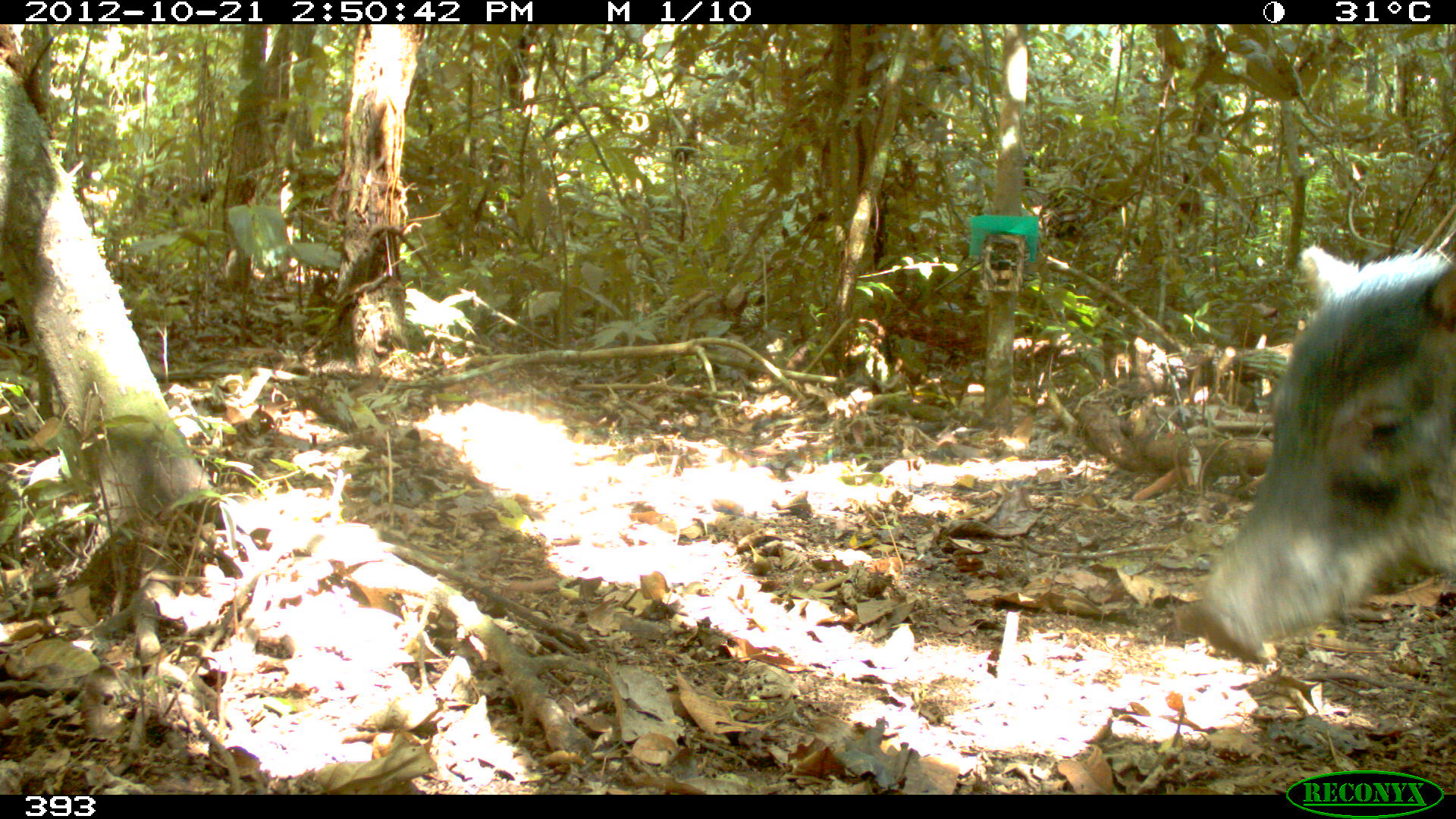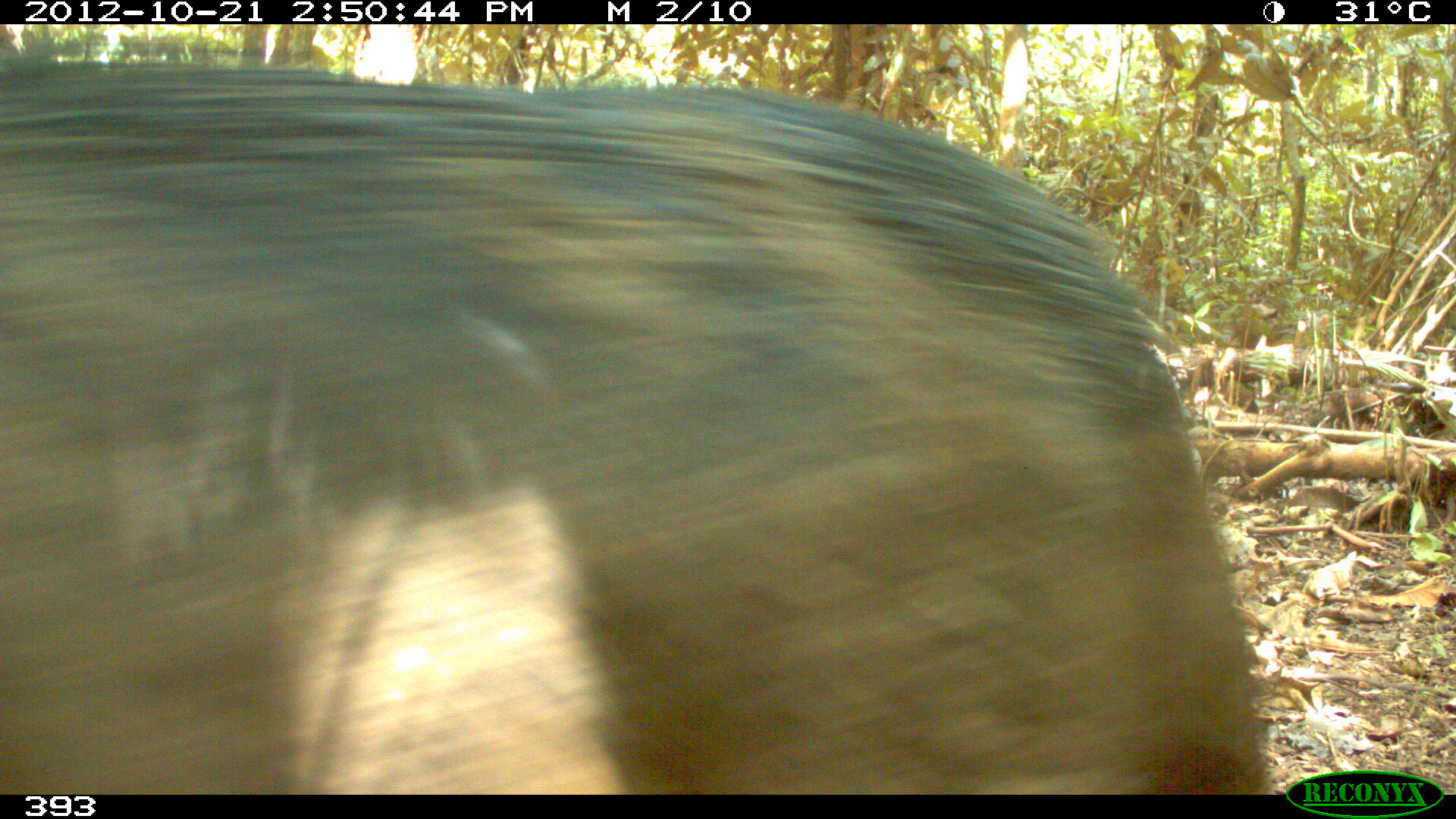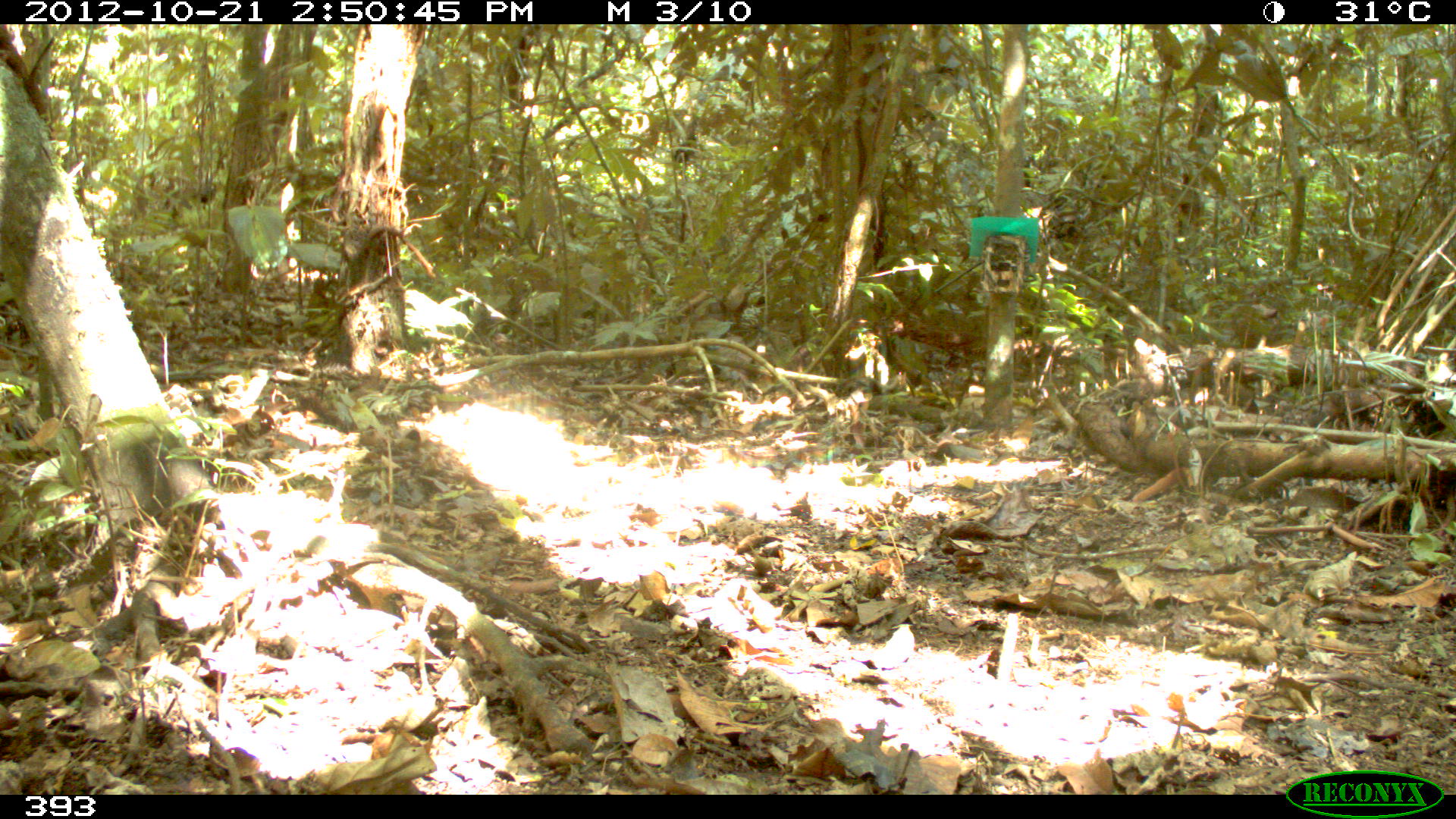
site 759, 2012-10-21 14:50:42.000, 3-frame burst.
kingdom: Animalia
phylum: Chordata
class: Mammalia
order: Artiodactyla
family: Tayassuidae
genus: Tayassu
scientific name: Tayassu pecari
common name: white-lipped peccary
Tayassu pecari (white-lipped peccary).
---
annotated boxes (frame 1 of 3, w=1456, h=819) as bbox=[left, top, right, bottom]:
tayassu pecari: bbox=[1170, 243, 1456, 662]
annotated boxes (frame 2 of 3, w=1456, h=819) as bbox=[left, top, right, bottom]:
tayassu pecari: bbox=[0, 52, 1263, 795]